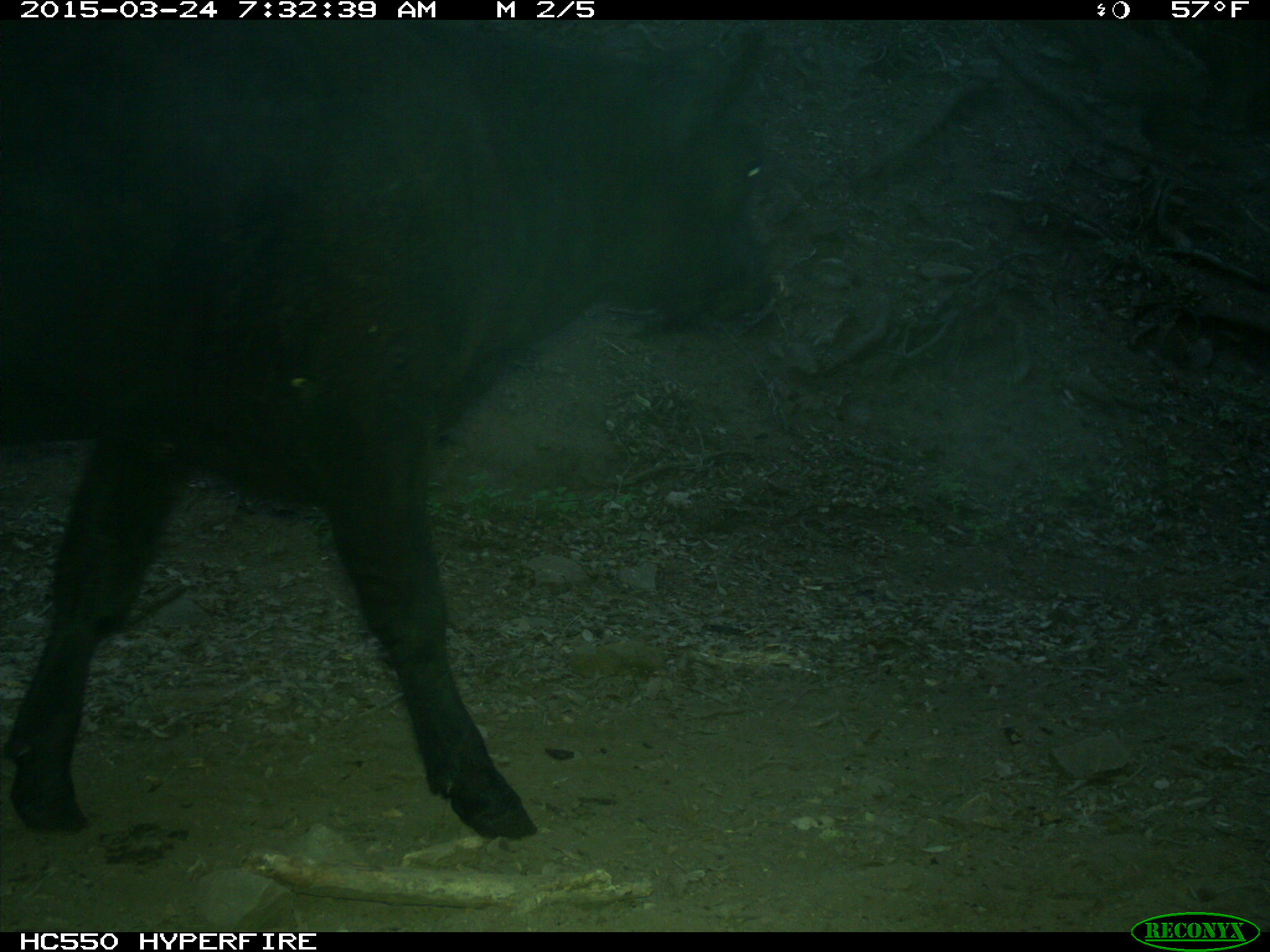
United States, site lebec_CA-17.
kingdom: Animalia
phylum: Chordata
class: Mammalia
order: Artiodactyla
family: Bovidae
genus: Bos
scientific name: Bos taurus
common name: domestic cow